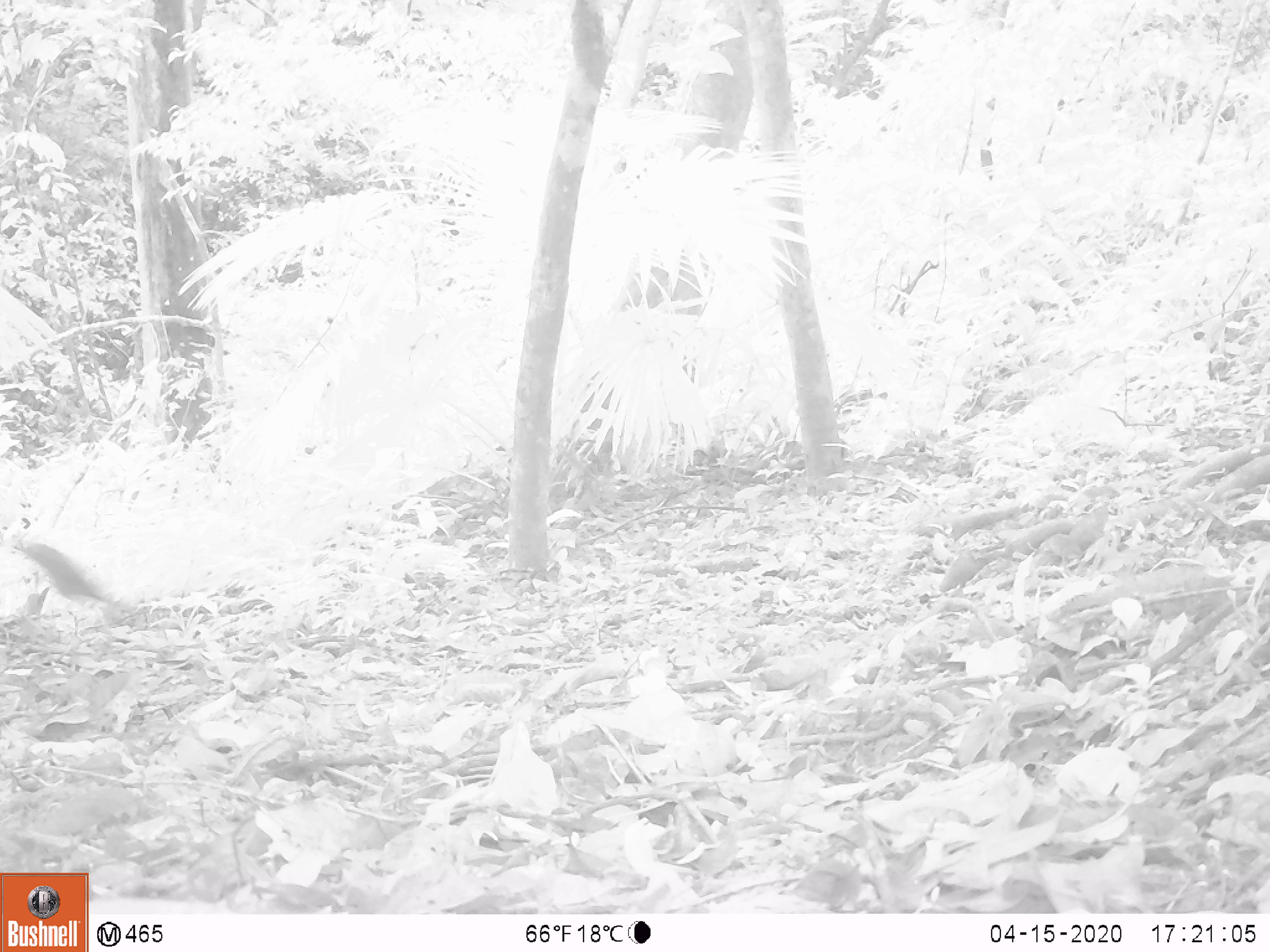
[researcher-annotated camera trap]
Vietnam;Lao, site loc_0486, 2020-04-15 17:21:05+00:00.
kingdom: Animalia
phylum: Chordata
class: Aves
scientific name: Aves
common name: bird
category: unidentified bird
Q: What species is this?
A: Unidentified bird (bird) (Aves).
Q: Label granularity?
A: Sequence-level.